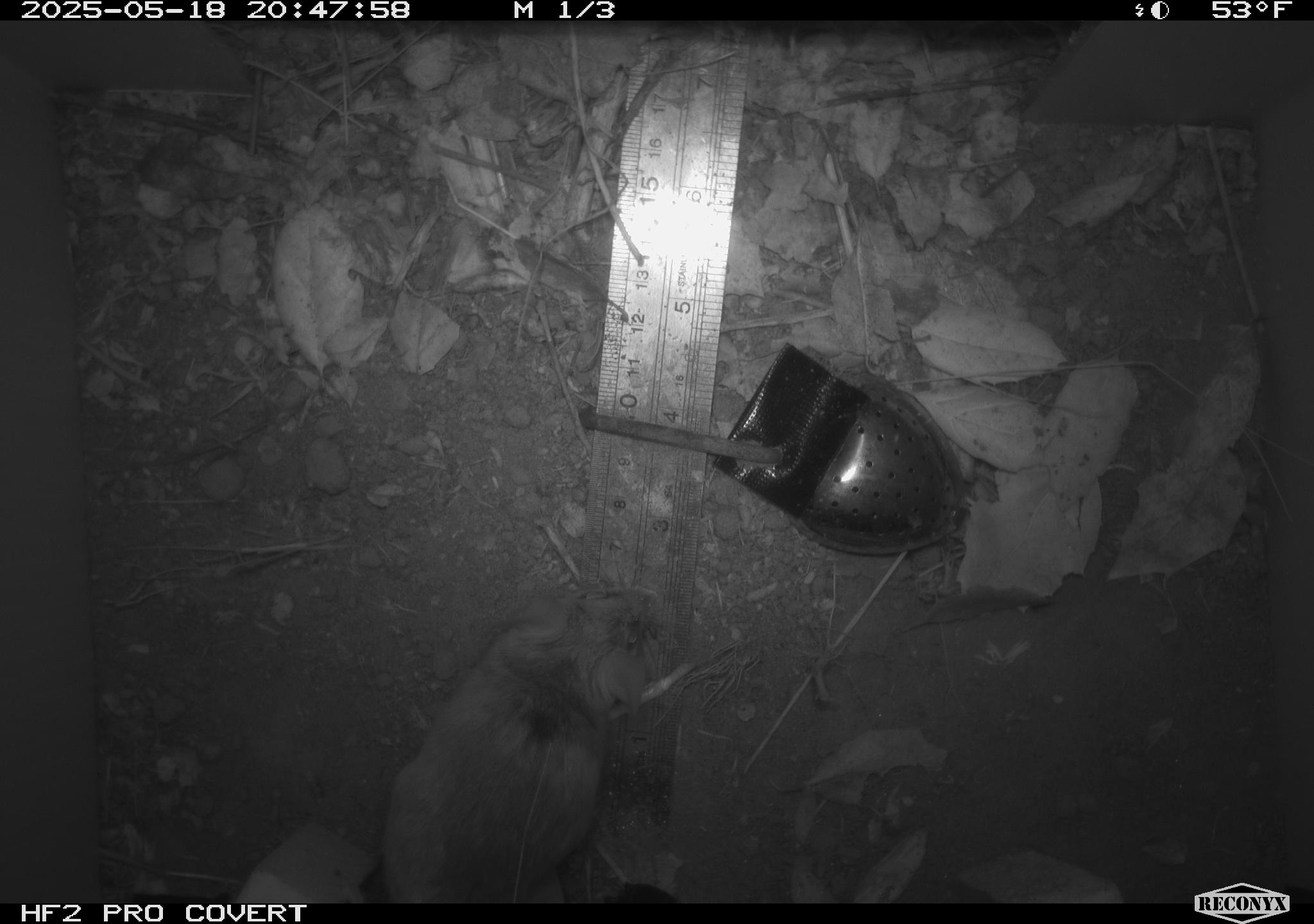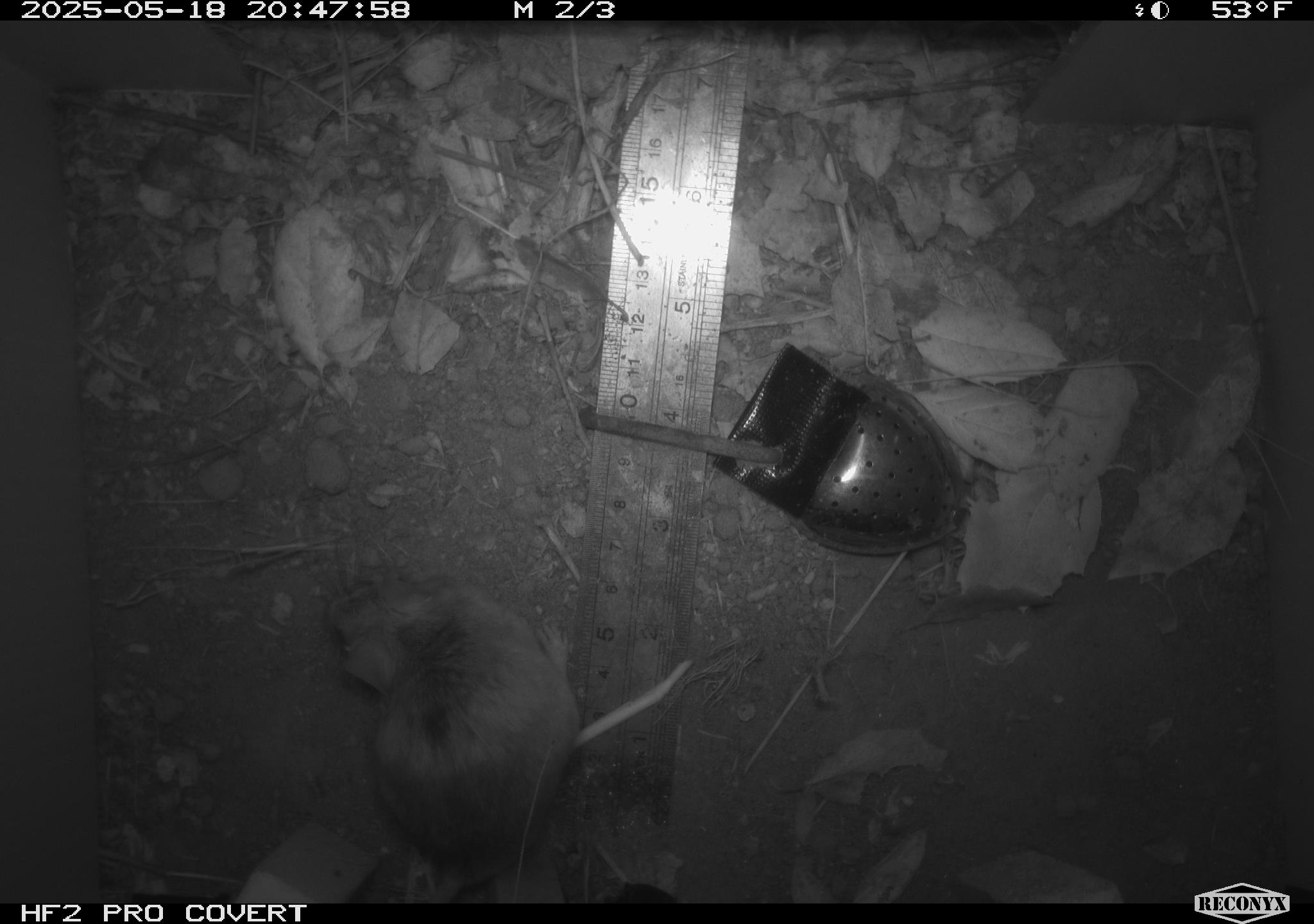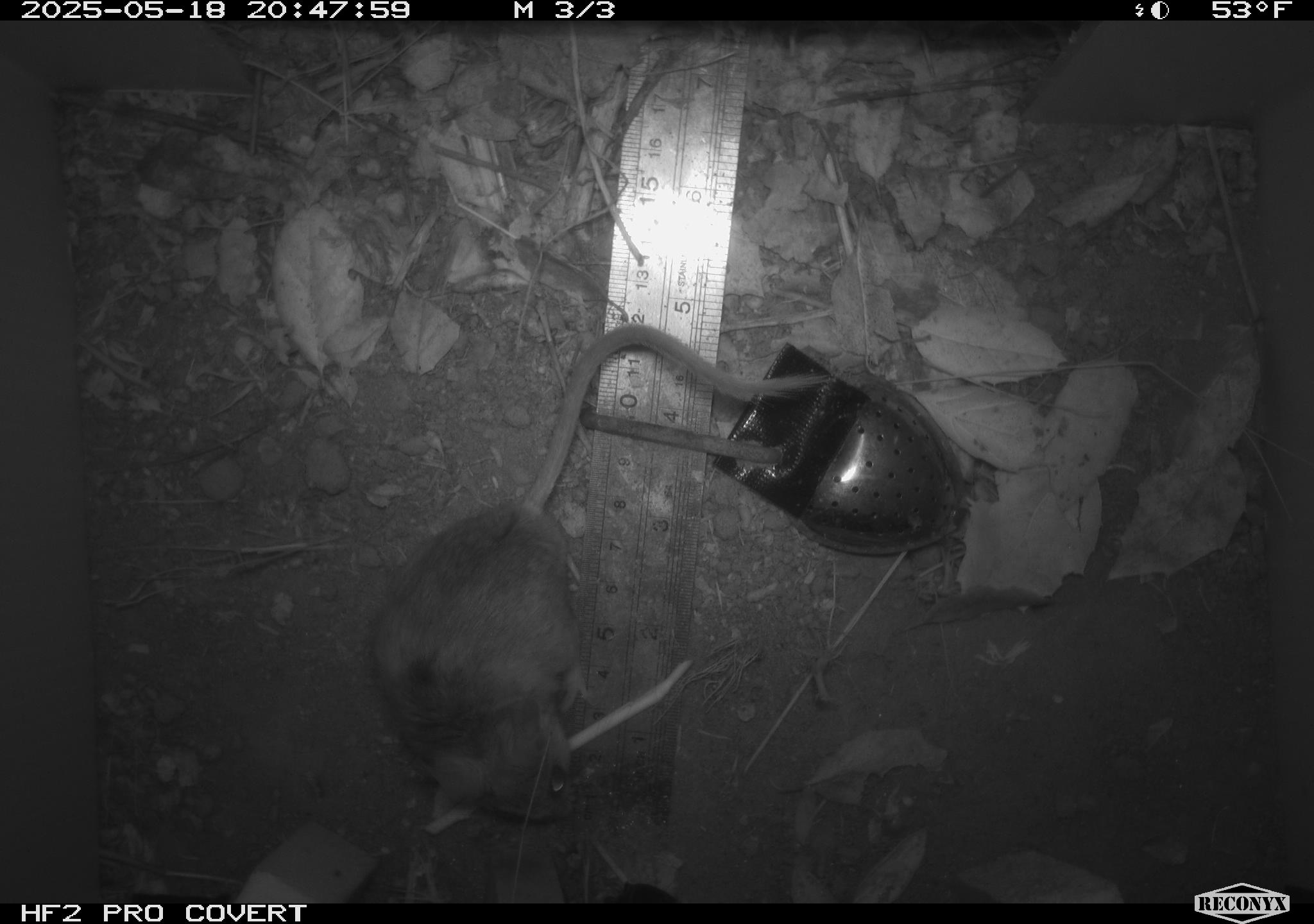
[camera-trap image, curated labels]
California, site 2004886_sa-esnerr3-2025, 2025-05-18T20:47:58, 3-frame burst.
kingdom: Animalia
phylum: Chordata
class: Mammalia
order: Rodentia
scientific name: Rodentia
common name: rodent